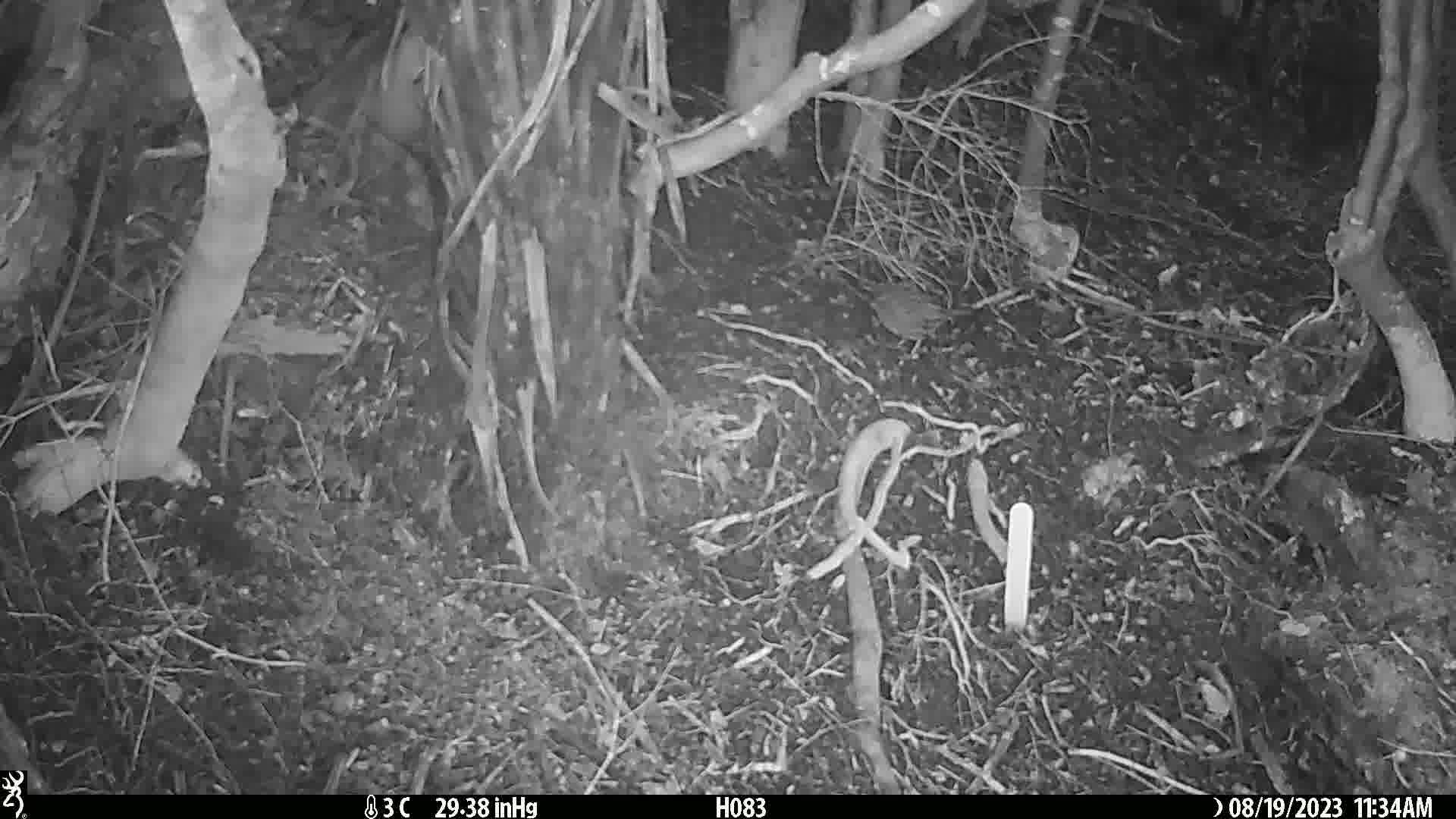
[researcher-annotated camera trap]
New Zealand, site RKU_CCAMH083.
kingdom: Animalia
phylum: Chordata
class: Aves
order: Passeriformes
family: Prunellidae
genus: Prunella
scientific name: Prunella modularis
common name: dunnock